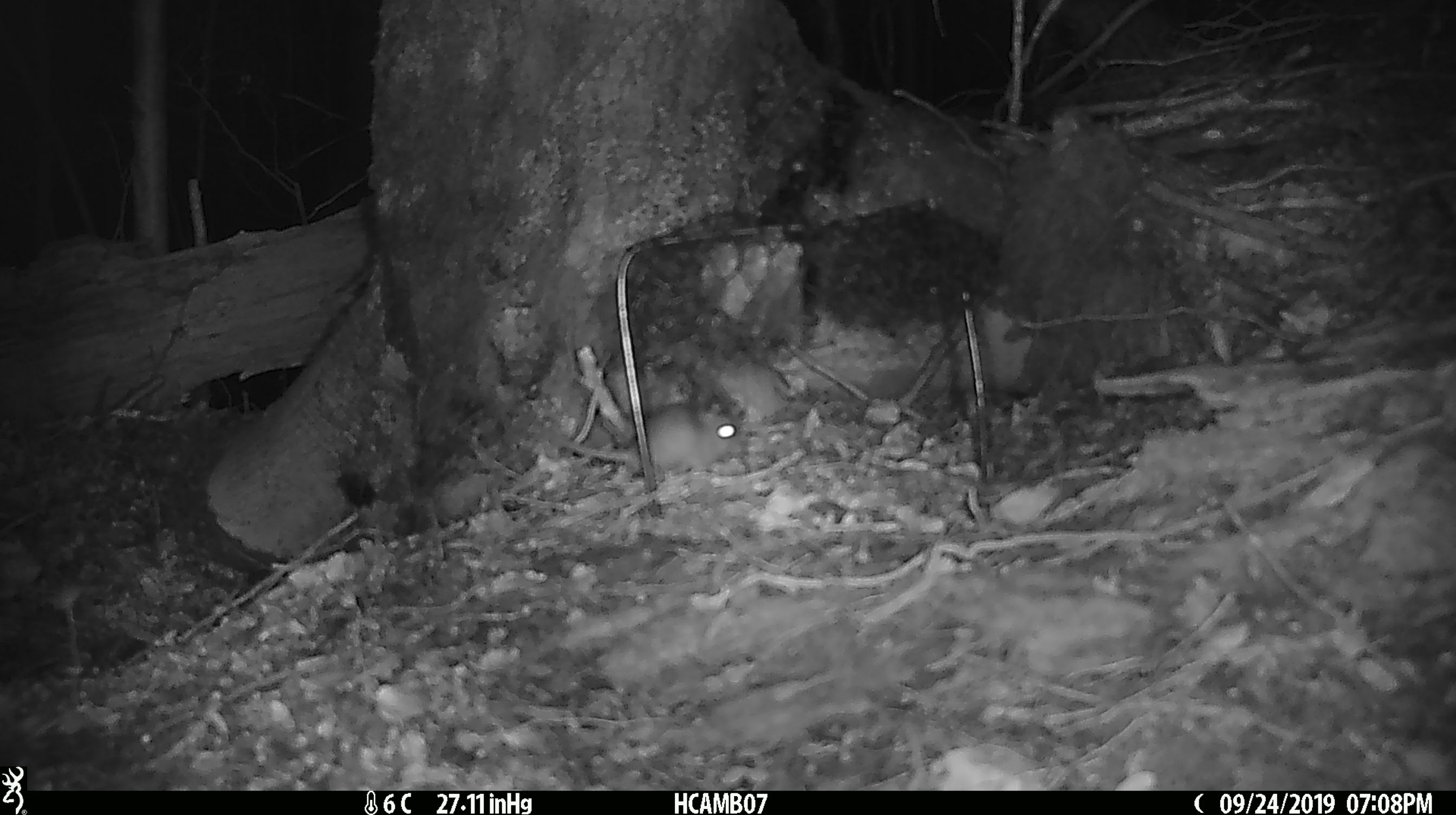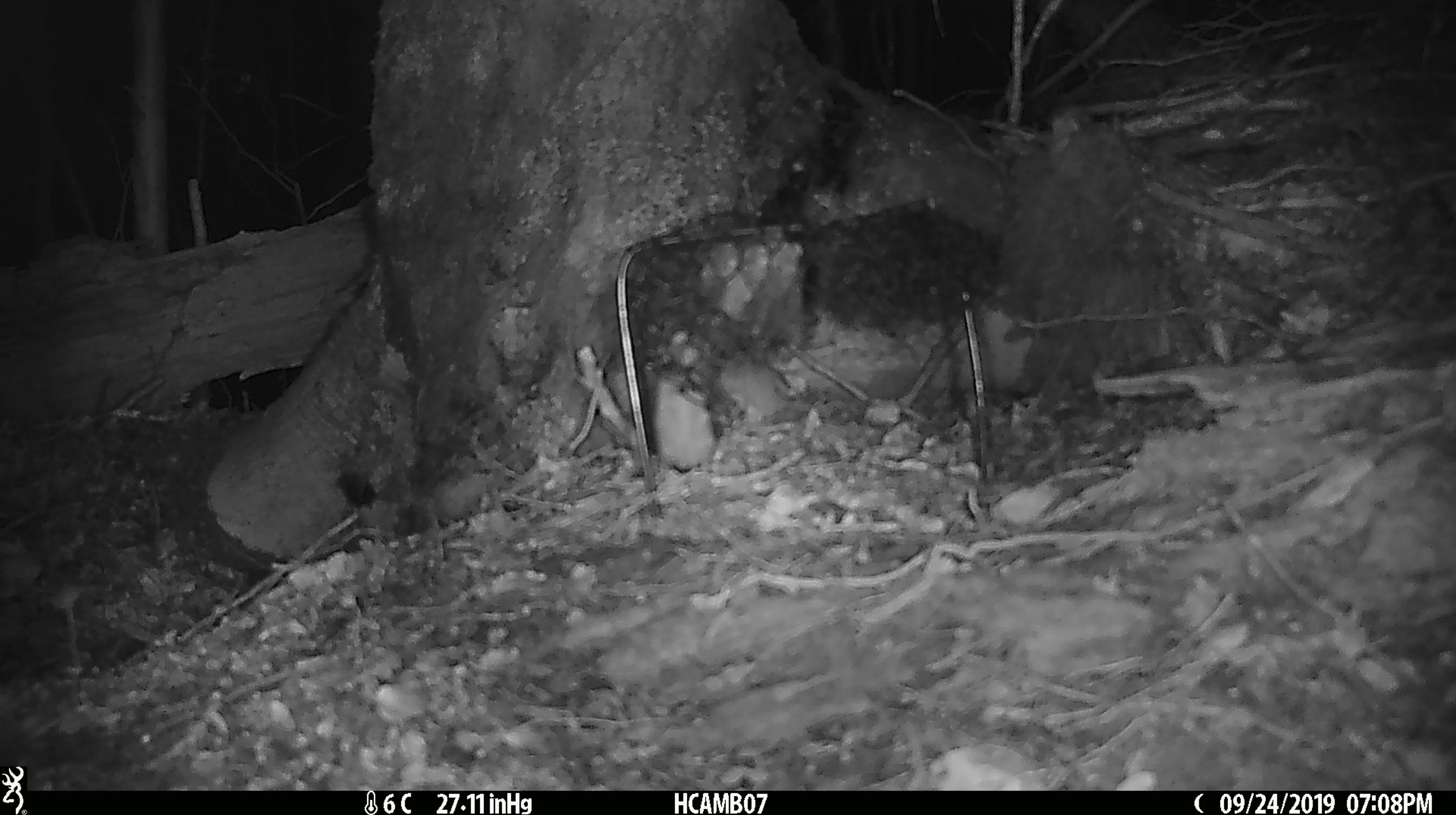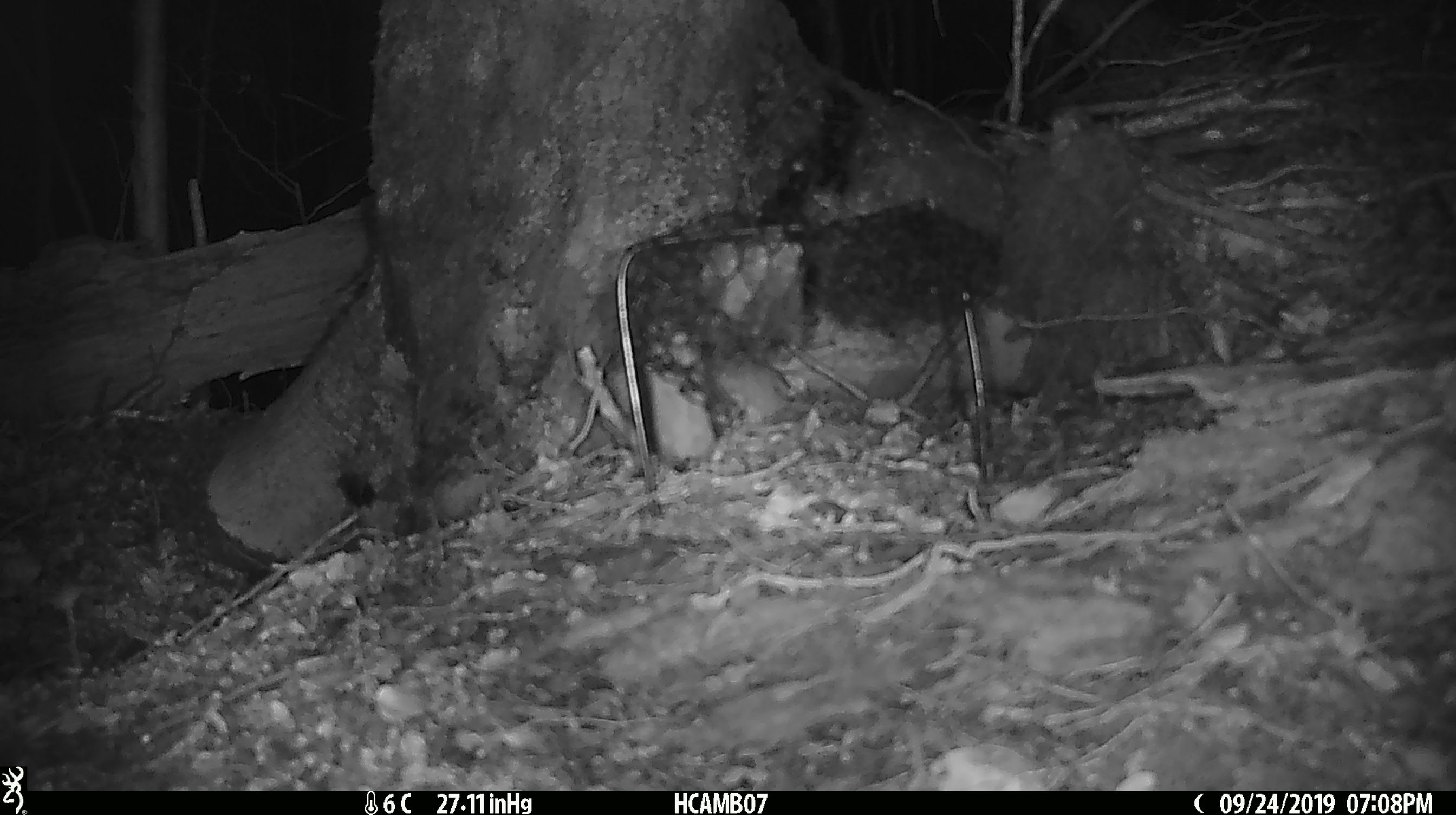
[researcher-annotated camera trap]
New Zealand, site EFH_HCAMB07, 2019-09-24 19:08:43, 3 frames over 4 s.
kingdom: Animalia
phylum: Chordata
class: Mammalia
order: Rodentia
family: Muridae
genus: Mus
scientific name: Mus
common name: mouse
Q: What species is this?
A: Mouse (Mus).